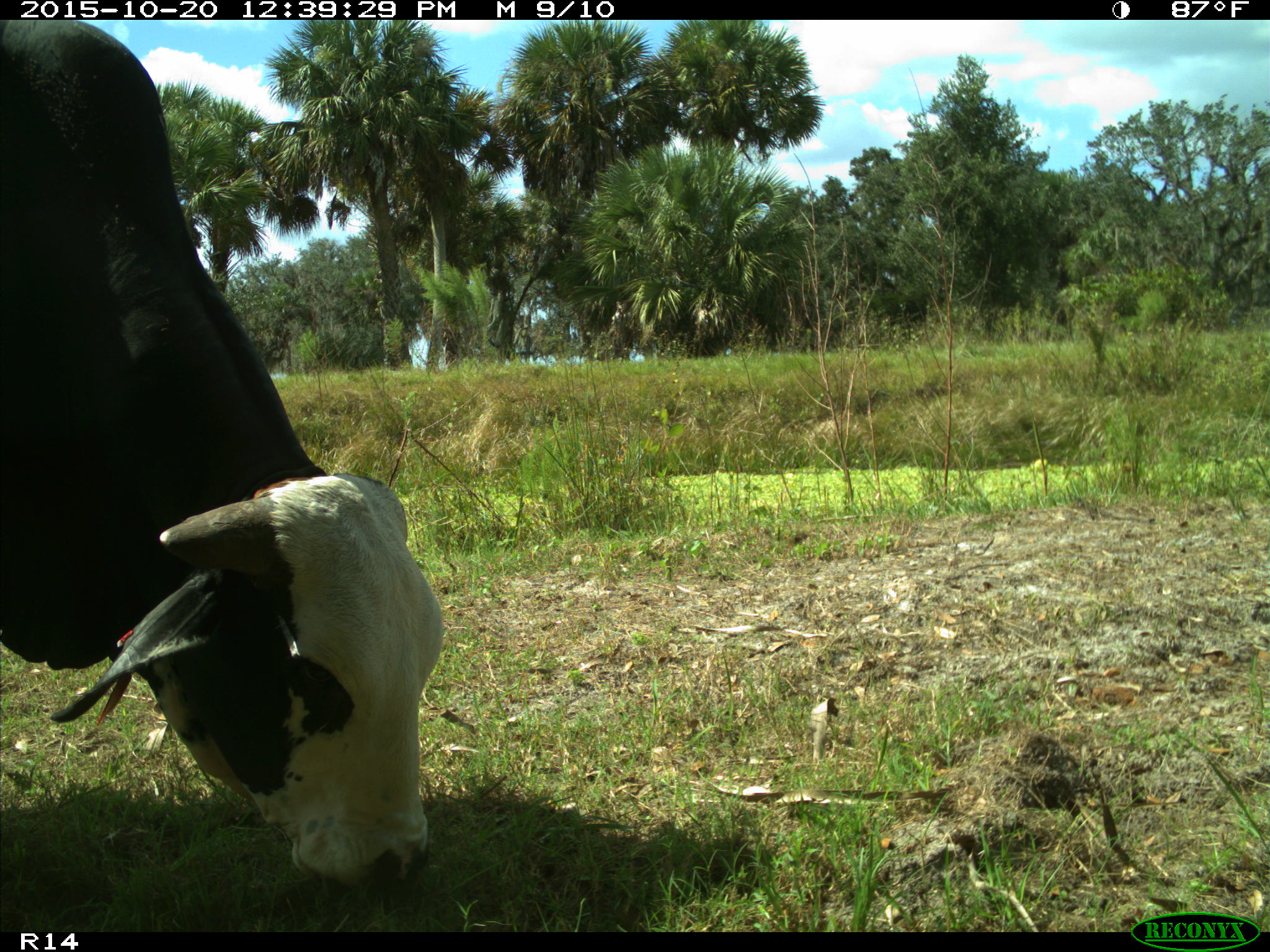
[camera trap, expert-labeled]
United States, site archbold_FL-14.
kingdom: Animalia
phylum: Chordata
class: Mammalia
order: Artiodactyla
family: Bovidae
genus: Bos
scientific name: Bos taurus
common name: domestic cow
Bos taurus (domestic cow).